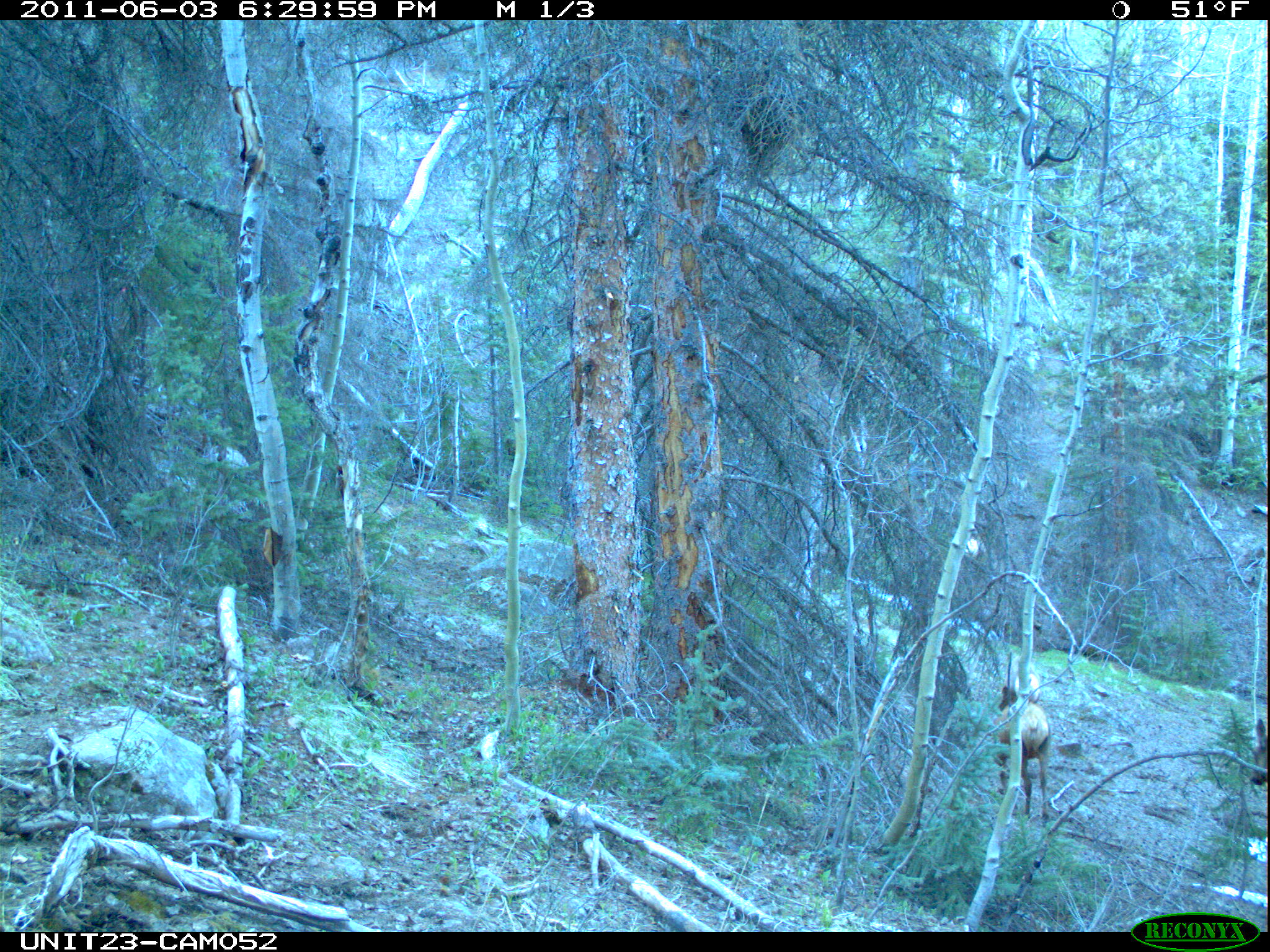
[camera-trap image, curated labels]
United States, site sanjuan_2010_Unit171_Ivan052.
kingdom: Animalia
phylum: Chordata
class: Mammalia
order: Artiodactyla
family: Cervidae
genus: Cervus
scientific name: Cervus elaphus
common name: red deer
Cervus elaphus (red deer).